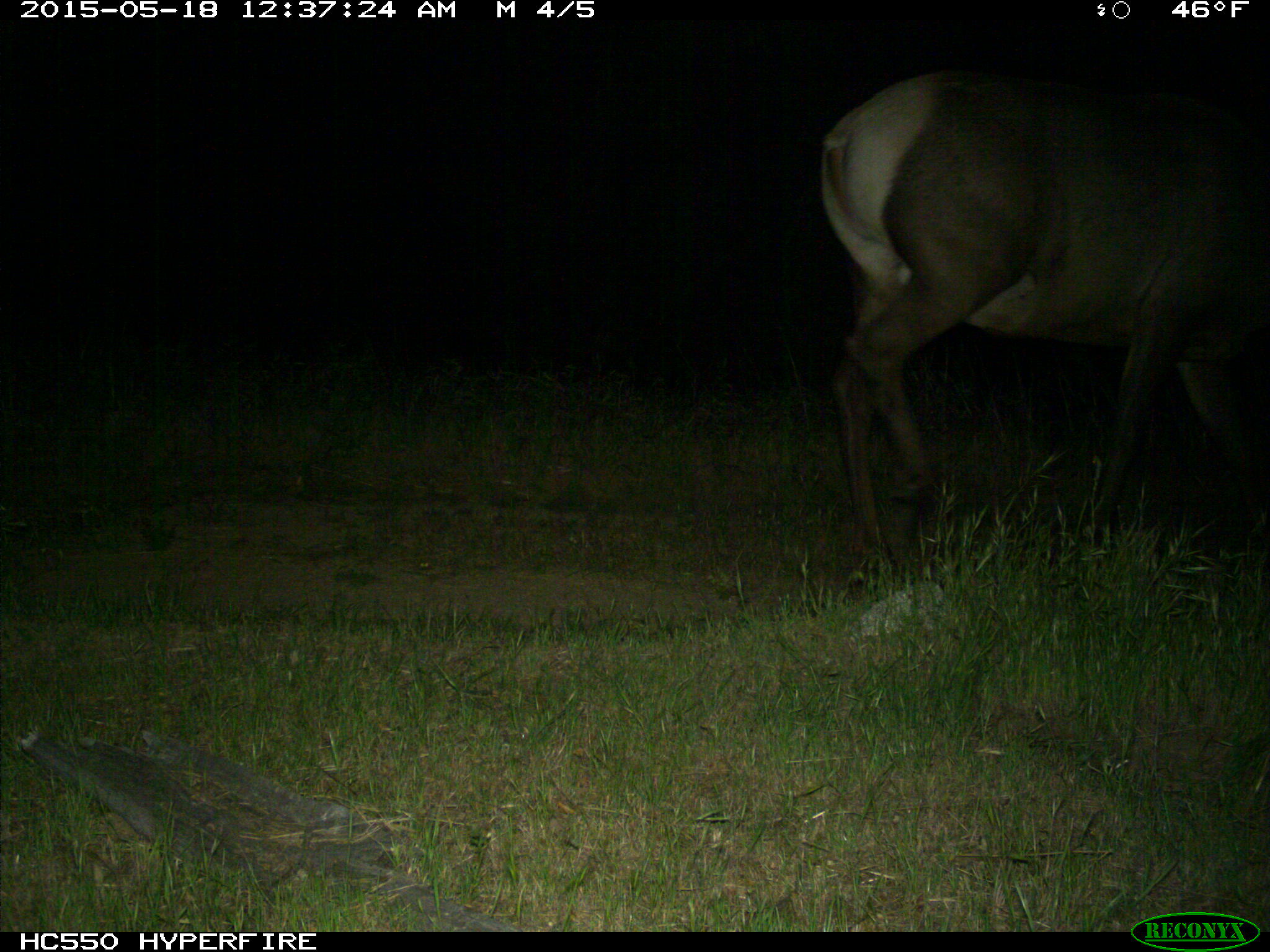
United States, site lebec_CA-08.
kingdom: Animalia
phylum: Chordata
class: Mammalia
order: Artiodactyla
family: Cervidae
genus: Cervus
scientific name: Cervus canadensis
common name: elk